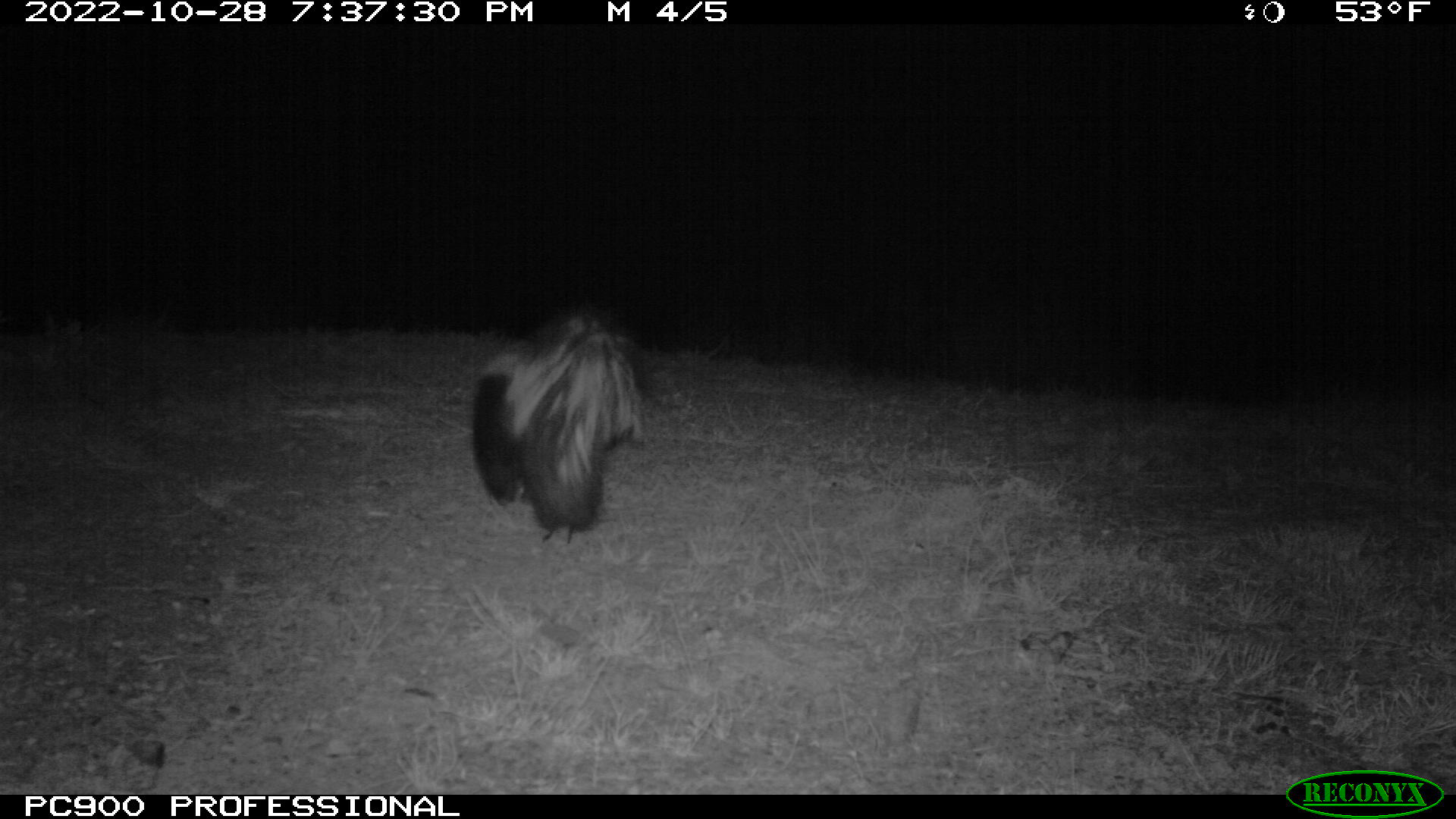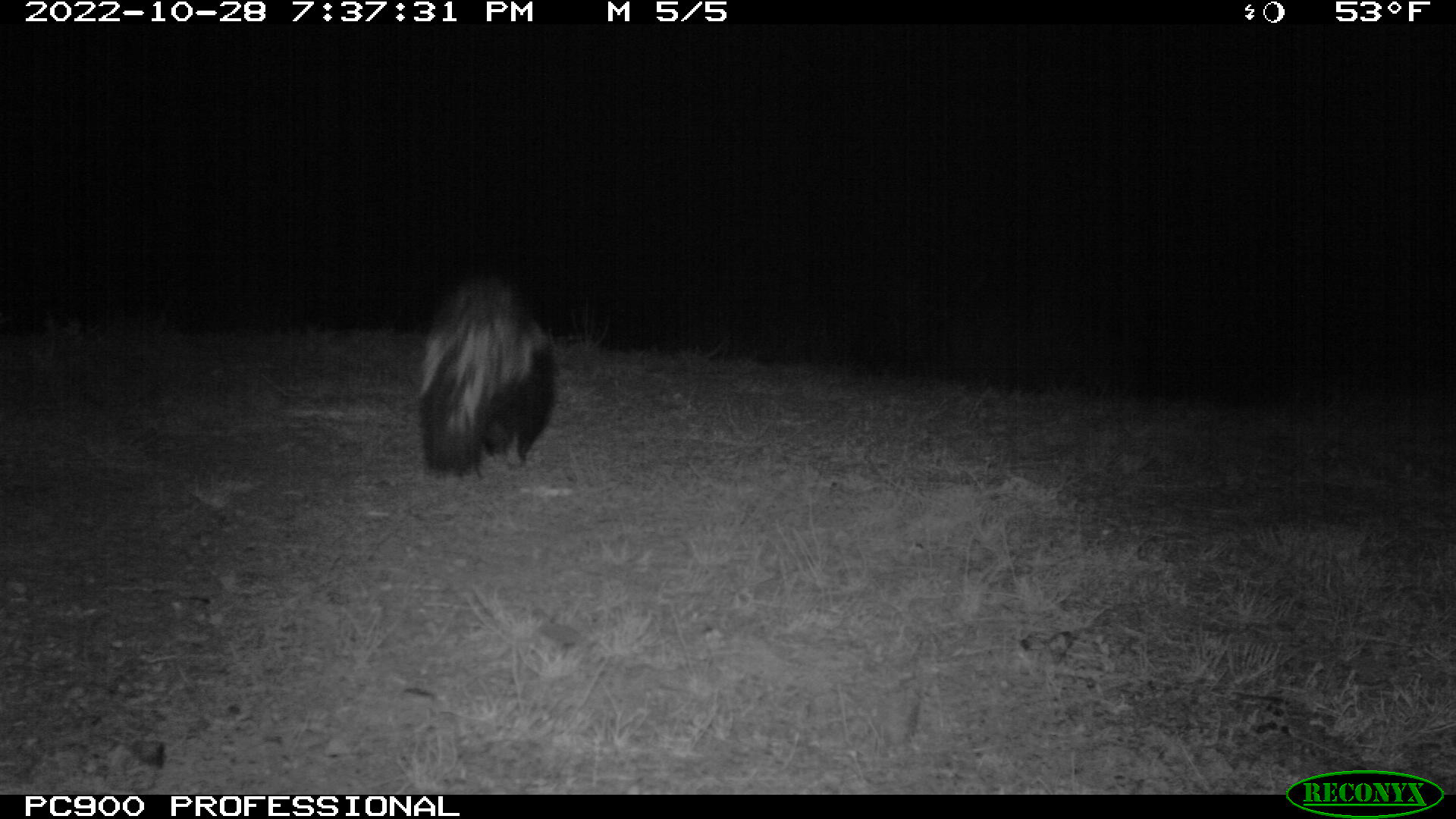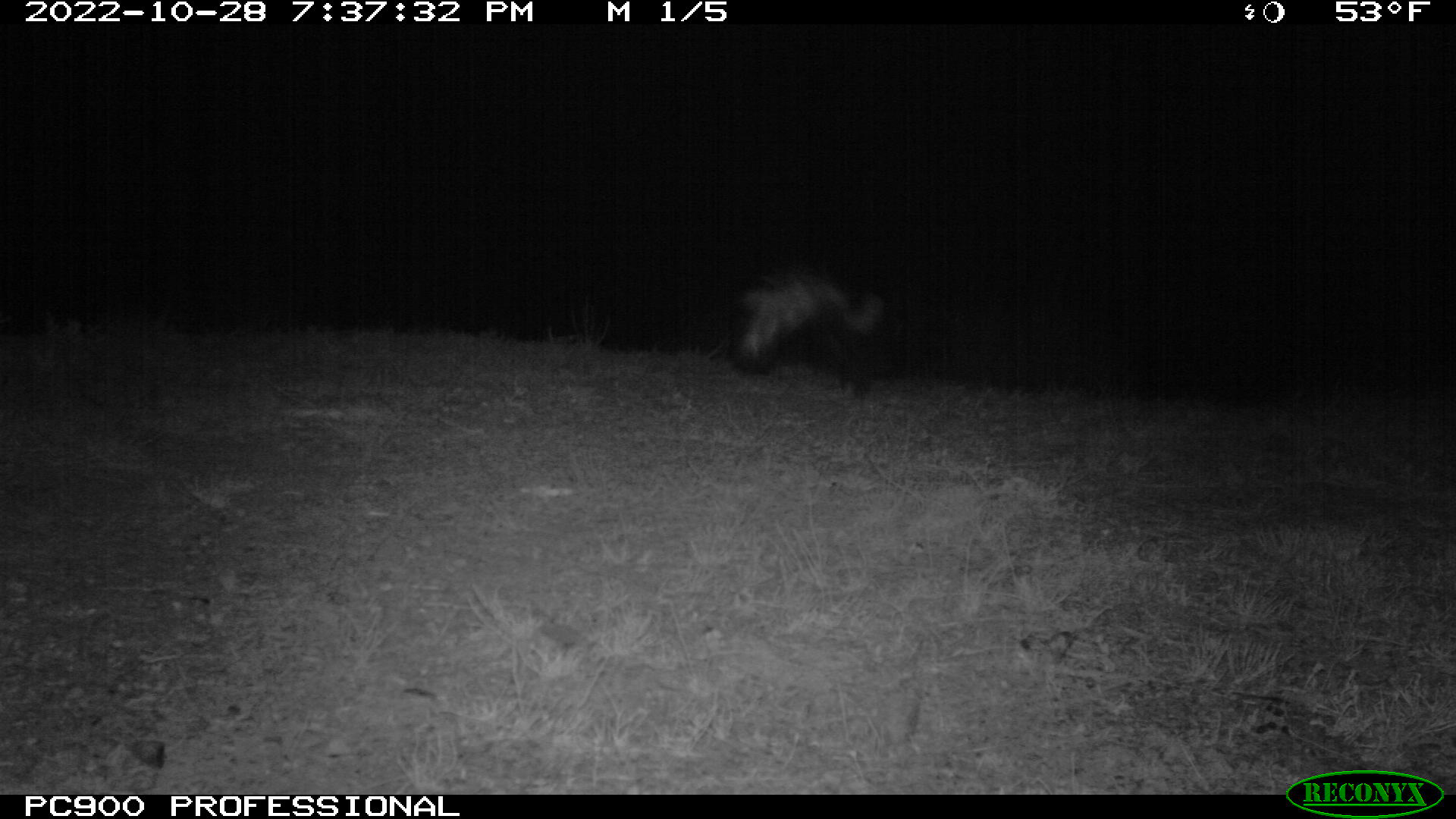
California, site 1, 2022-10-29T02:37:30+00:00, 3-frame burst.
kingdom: Animalia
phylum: Chordata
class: Mammalia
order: Carnivora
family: Mephitidae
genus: Mephitis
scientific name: Mephitis mephitis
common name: striped skunk